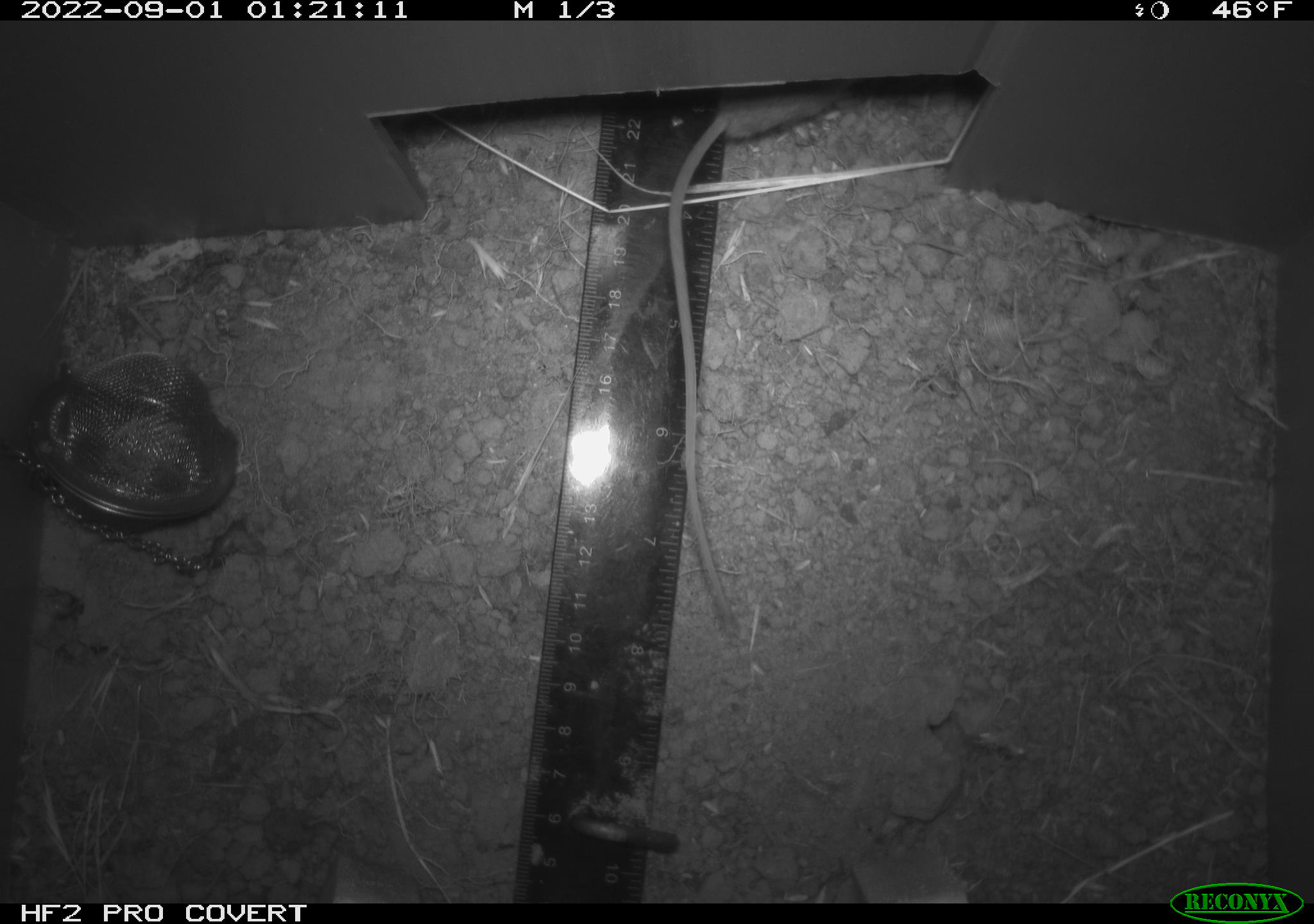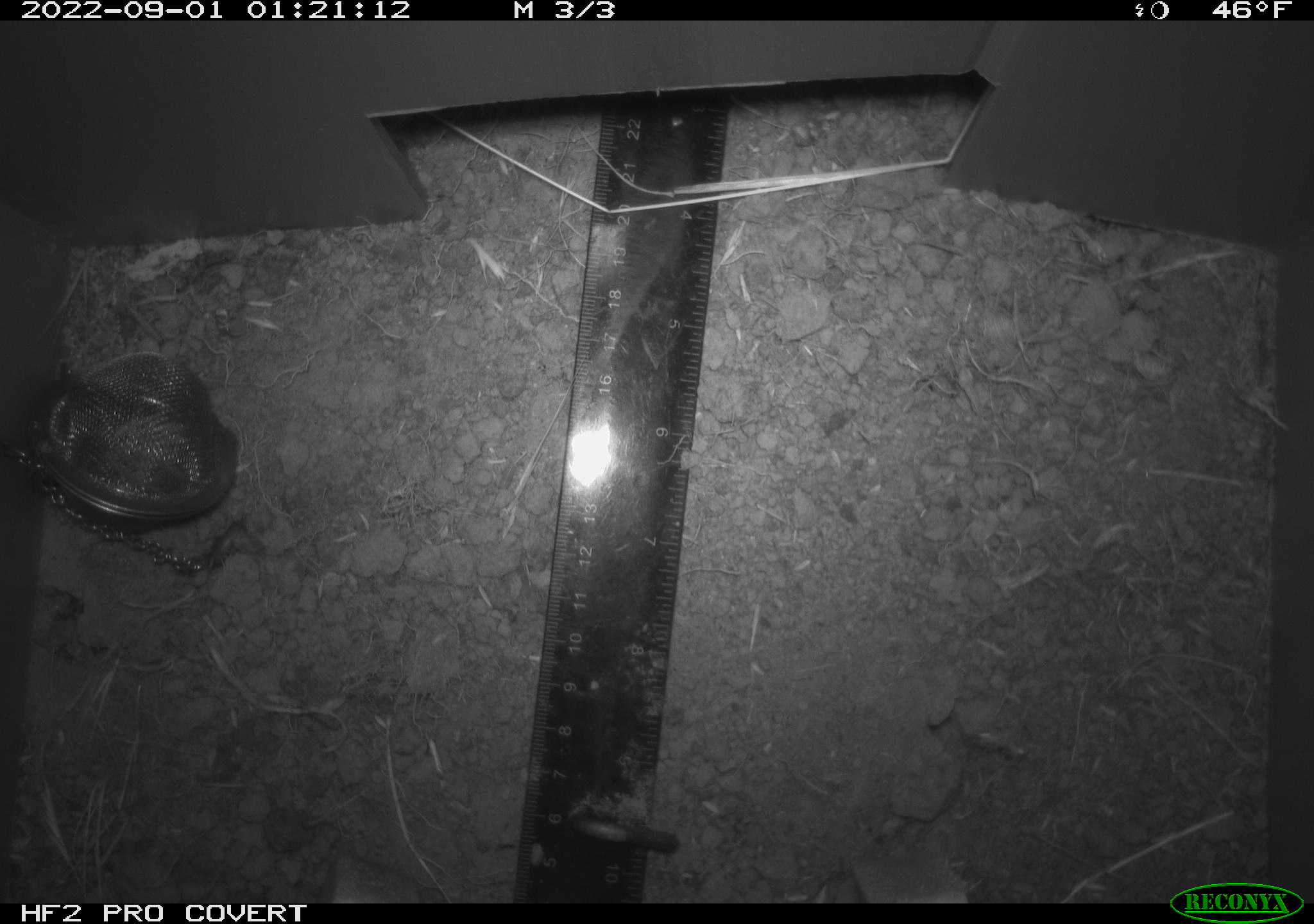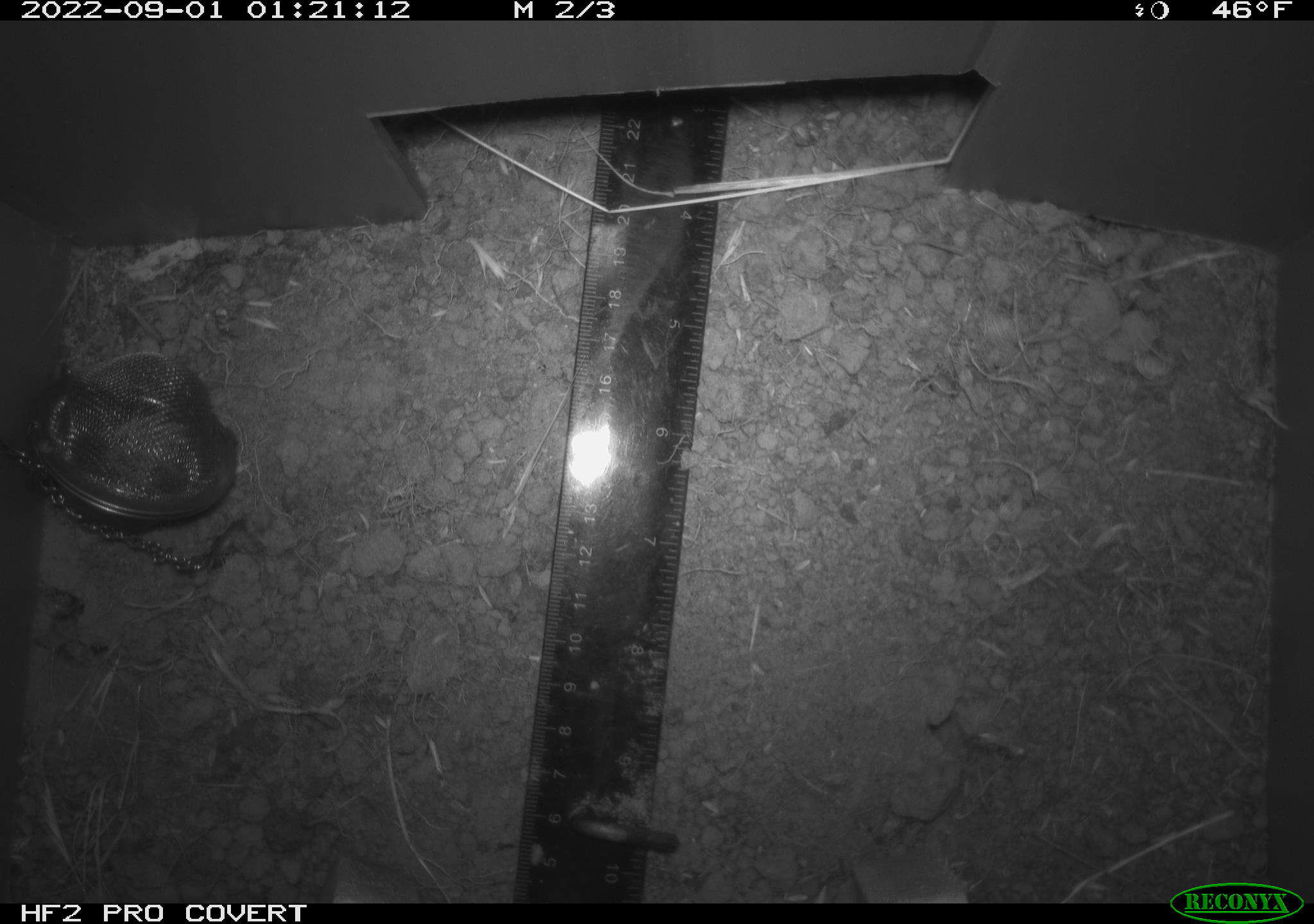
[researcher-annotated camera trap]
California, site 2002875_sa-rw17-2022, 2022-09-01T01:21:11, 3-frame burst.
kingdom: Animalia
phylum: Chordata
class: Mammalia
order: Rodentia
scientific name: Rodentia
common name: mouse species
Mouse species (Rodentia).